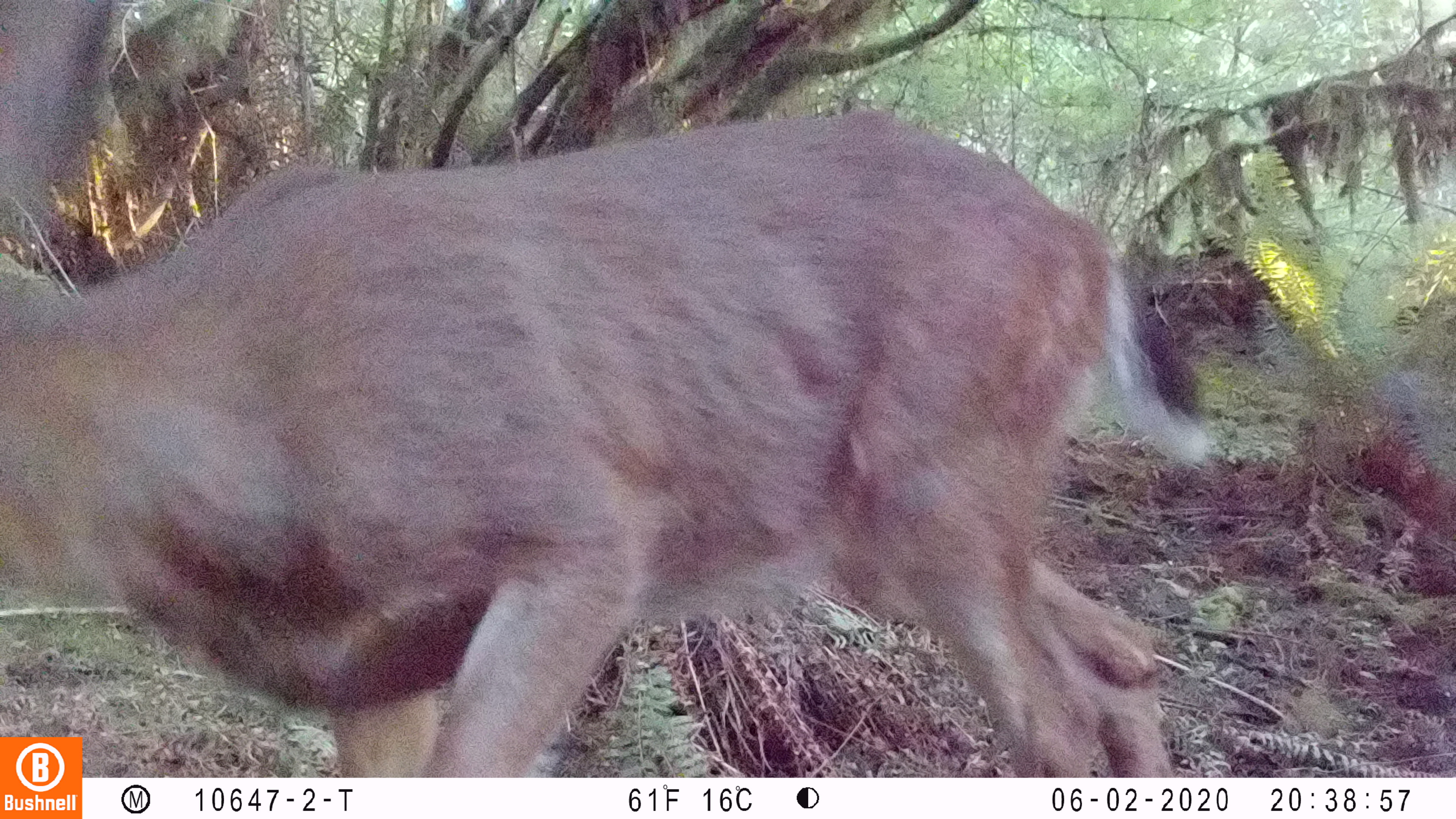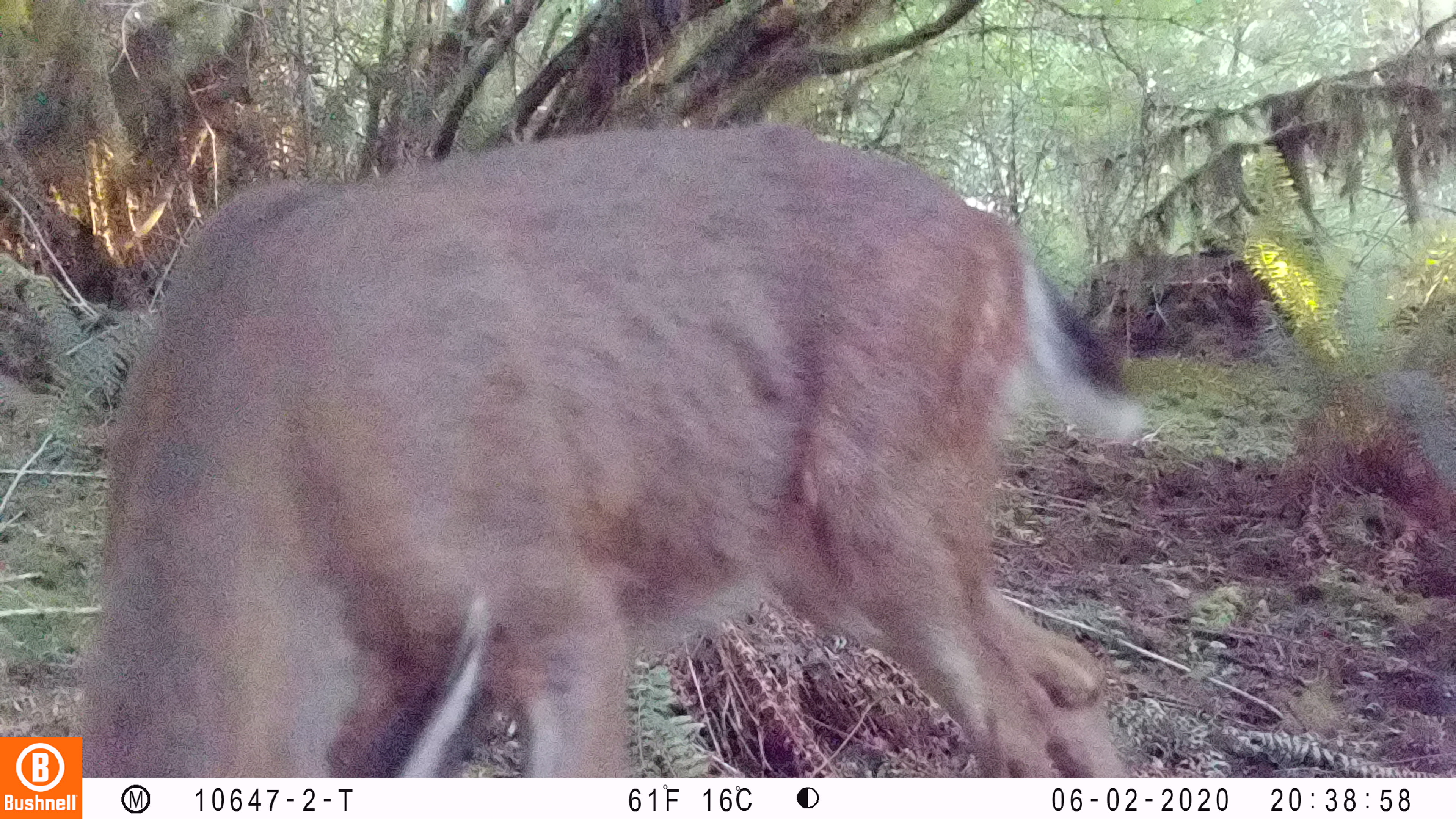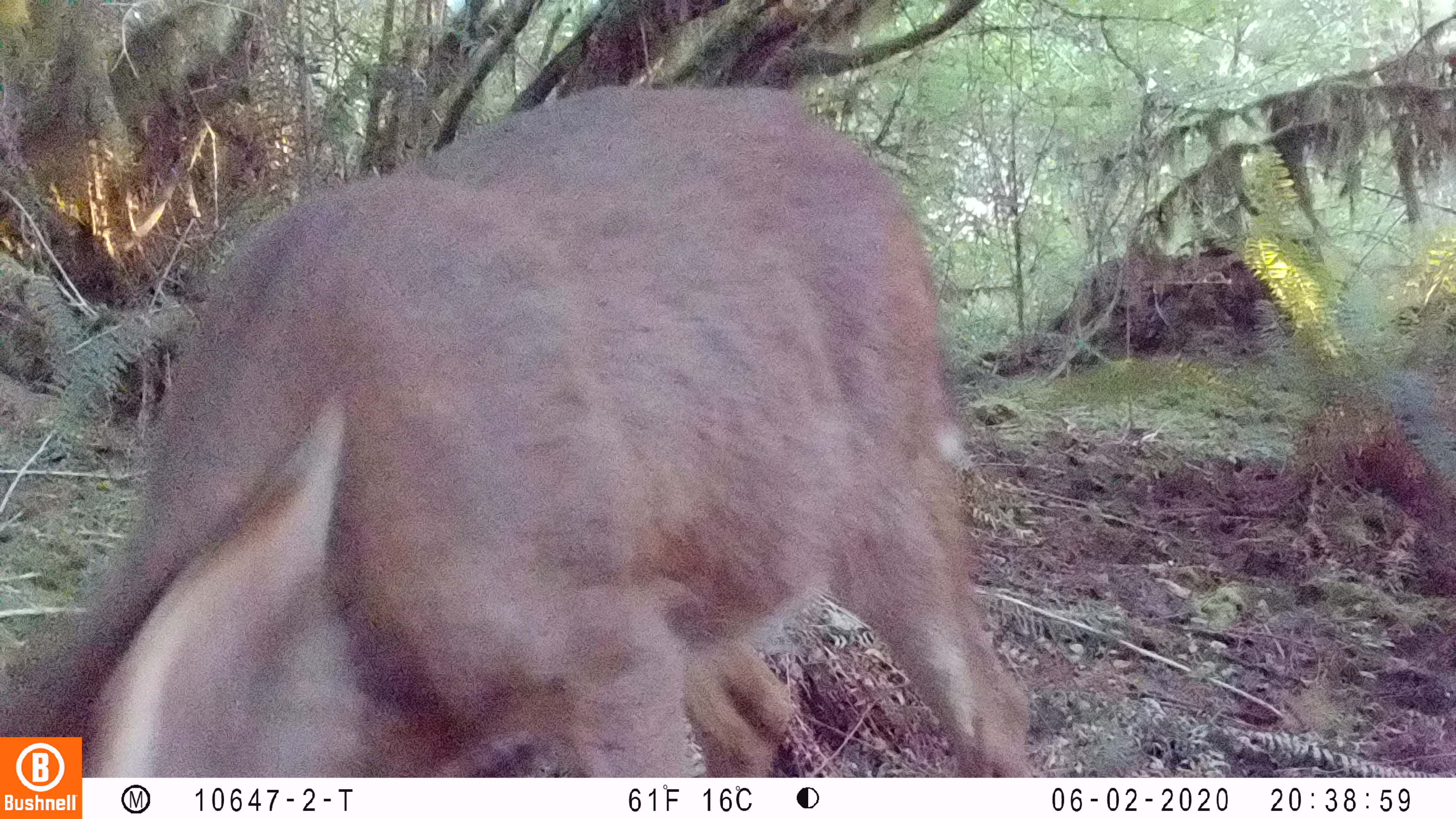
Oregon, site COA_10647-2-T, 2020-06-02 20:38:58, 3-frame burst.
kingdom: Animalia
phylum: Chordata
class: Mammalia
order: Artiodactyla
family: Cervidae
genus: Odocoileus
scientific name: Odocoileus hemionus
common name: black-tailed deer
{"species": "black-tailed deer (Odocoileus hemionus)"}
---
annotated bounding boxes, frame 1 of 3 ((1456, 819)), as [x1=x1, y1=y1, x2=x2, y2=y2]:
black-tailed deer: [x1=10, y1=2, x2=1223, y2=730]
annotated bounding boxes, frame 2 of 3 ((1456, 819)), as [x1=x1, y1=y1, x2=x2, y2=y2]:
black-tailed deer: [x1=90, y1=110, x2=1161, y2=766]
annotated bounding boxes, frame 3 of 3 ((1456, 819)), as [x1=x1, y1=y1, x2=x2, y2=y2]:
black-tailed deer: [x1=97, y1=72, x2=1028, y2=772]